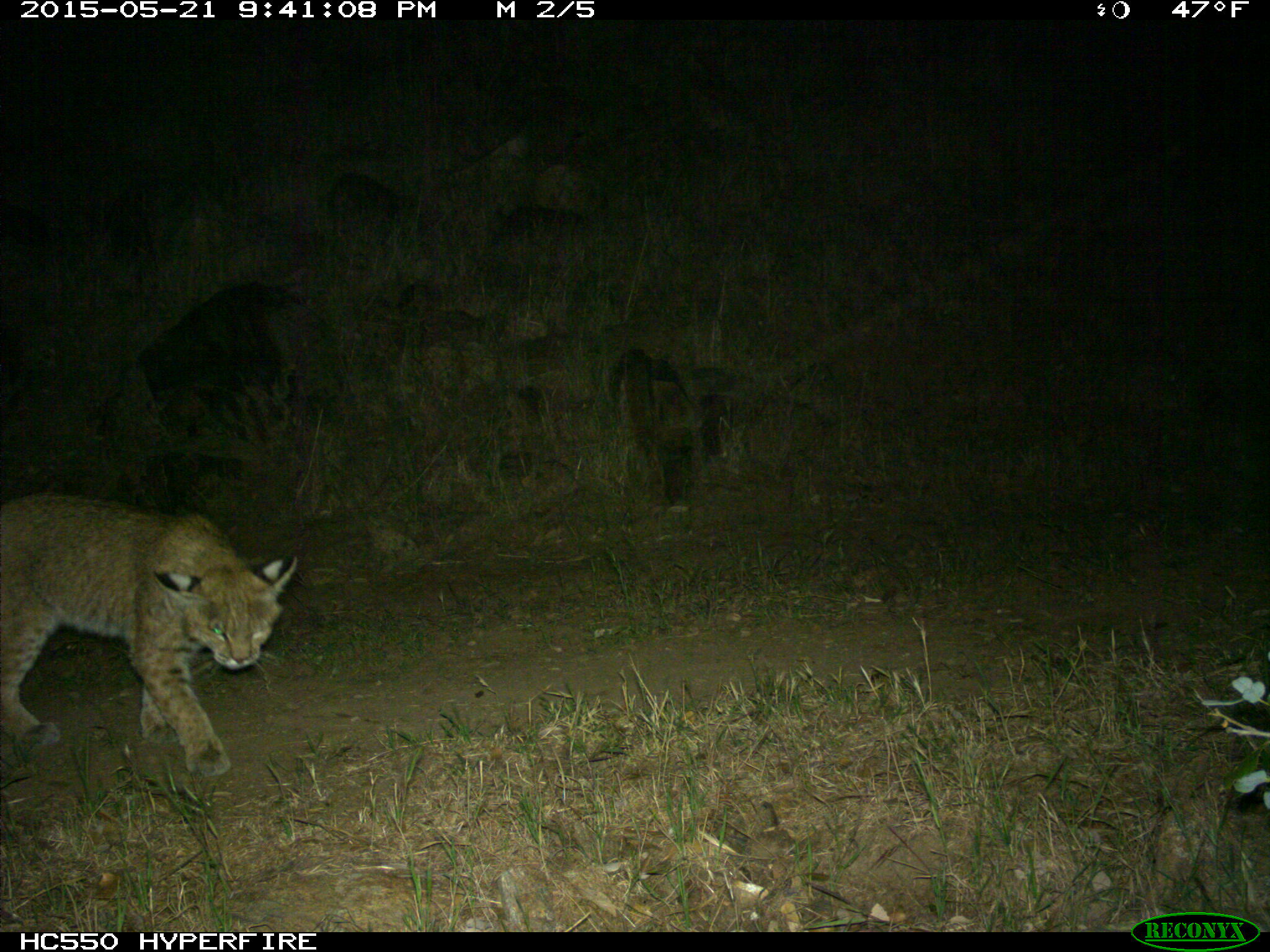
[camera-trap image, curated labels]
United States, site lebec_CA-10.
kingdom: Animalia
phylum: Chordata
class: Mammalia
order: Carnivora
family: Felidae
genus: Lynx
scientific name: Lynx rufus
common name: bobcat